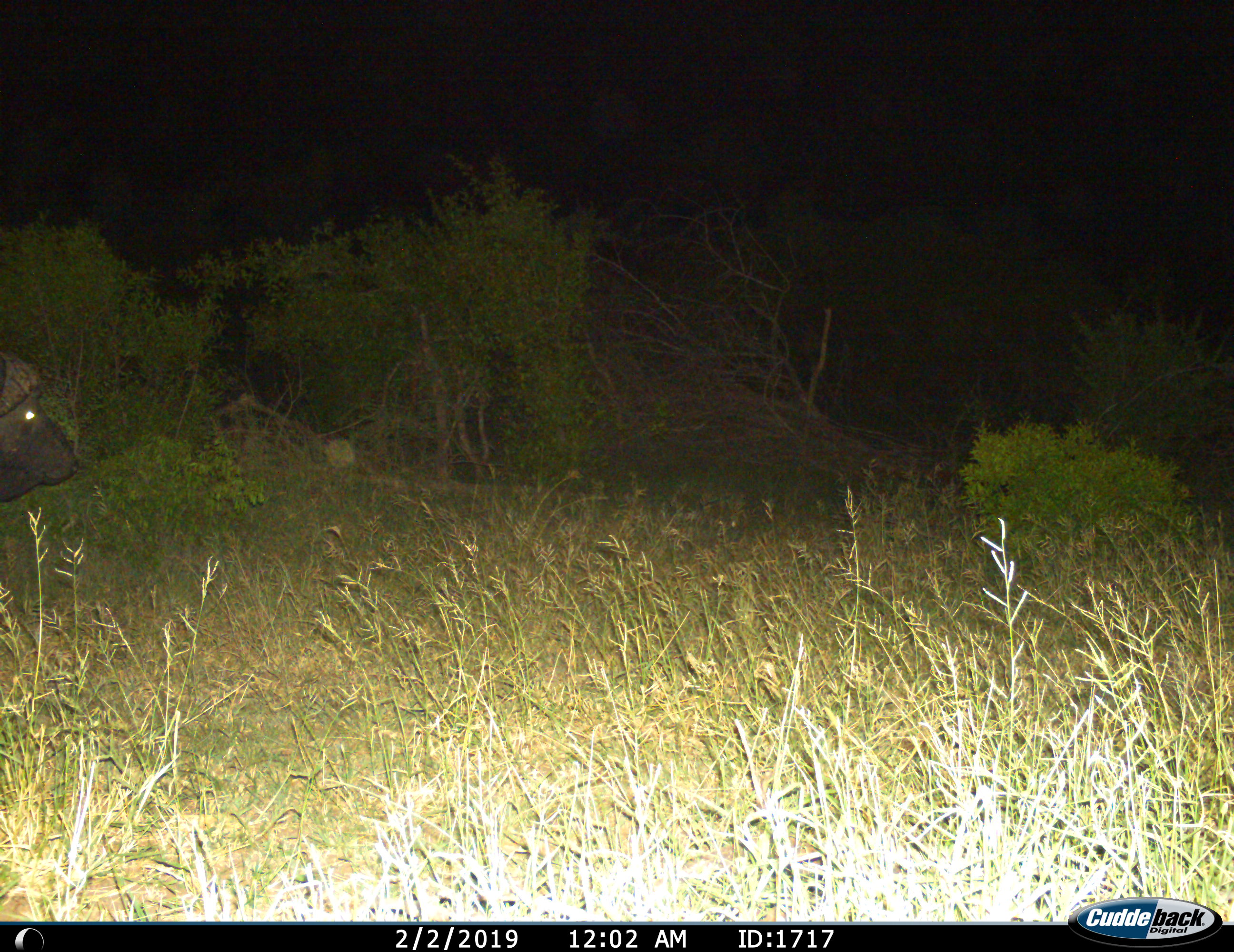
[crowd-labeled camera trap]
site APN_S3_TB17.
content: unidentified animal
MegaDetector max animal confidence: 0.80